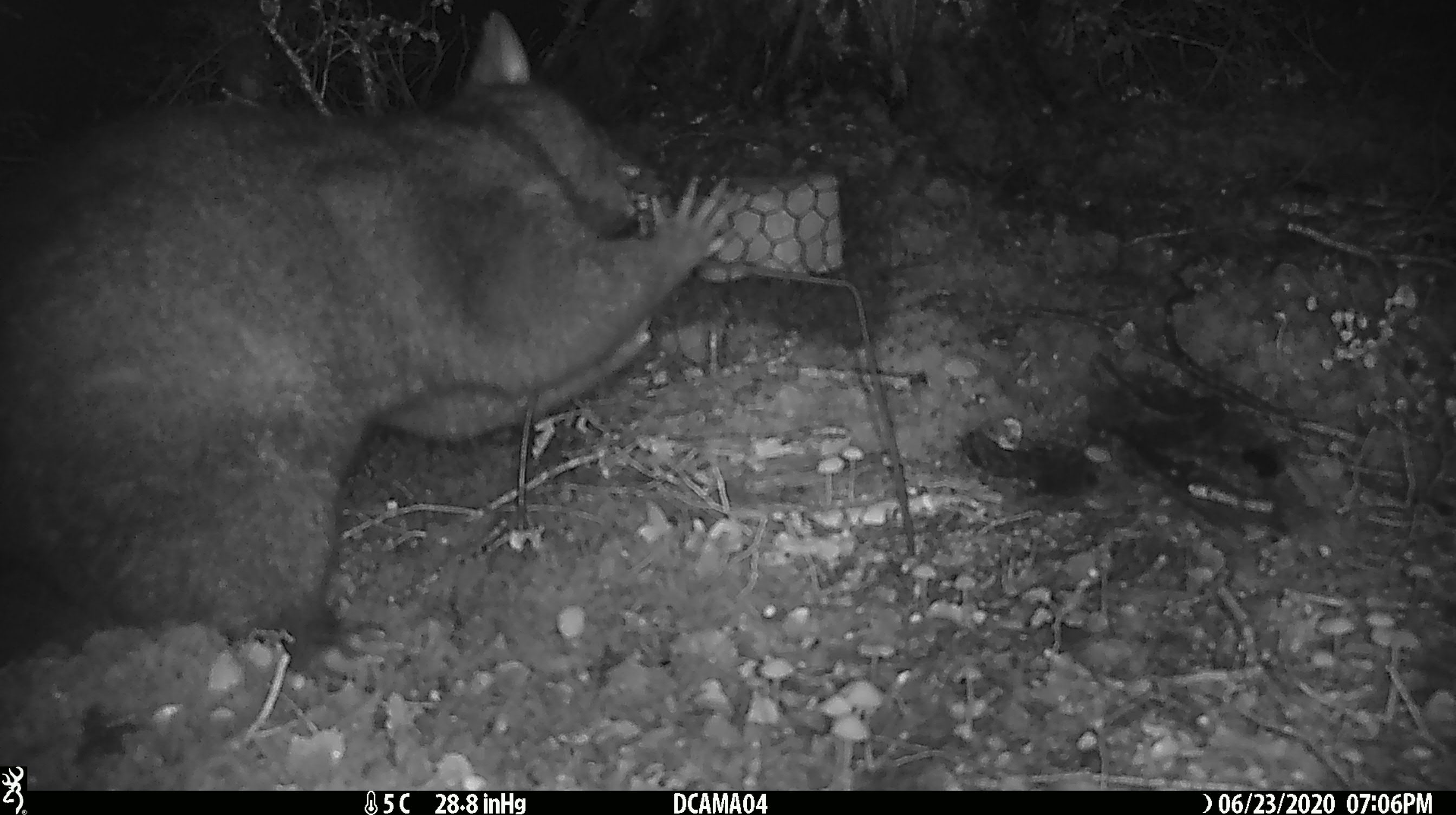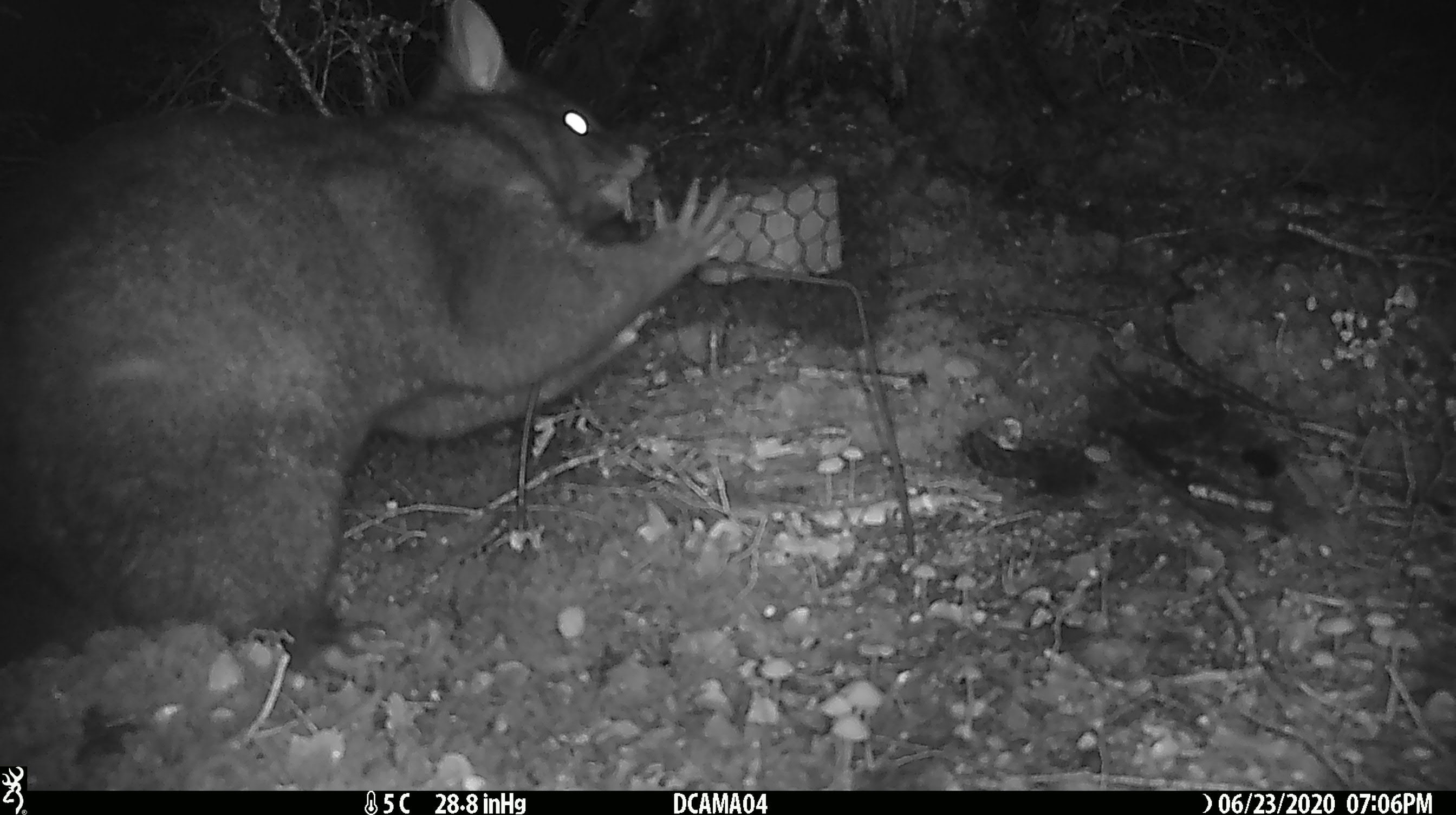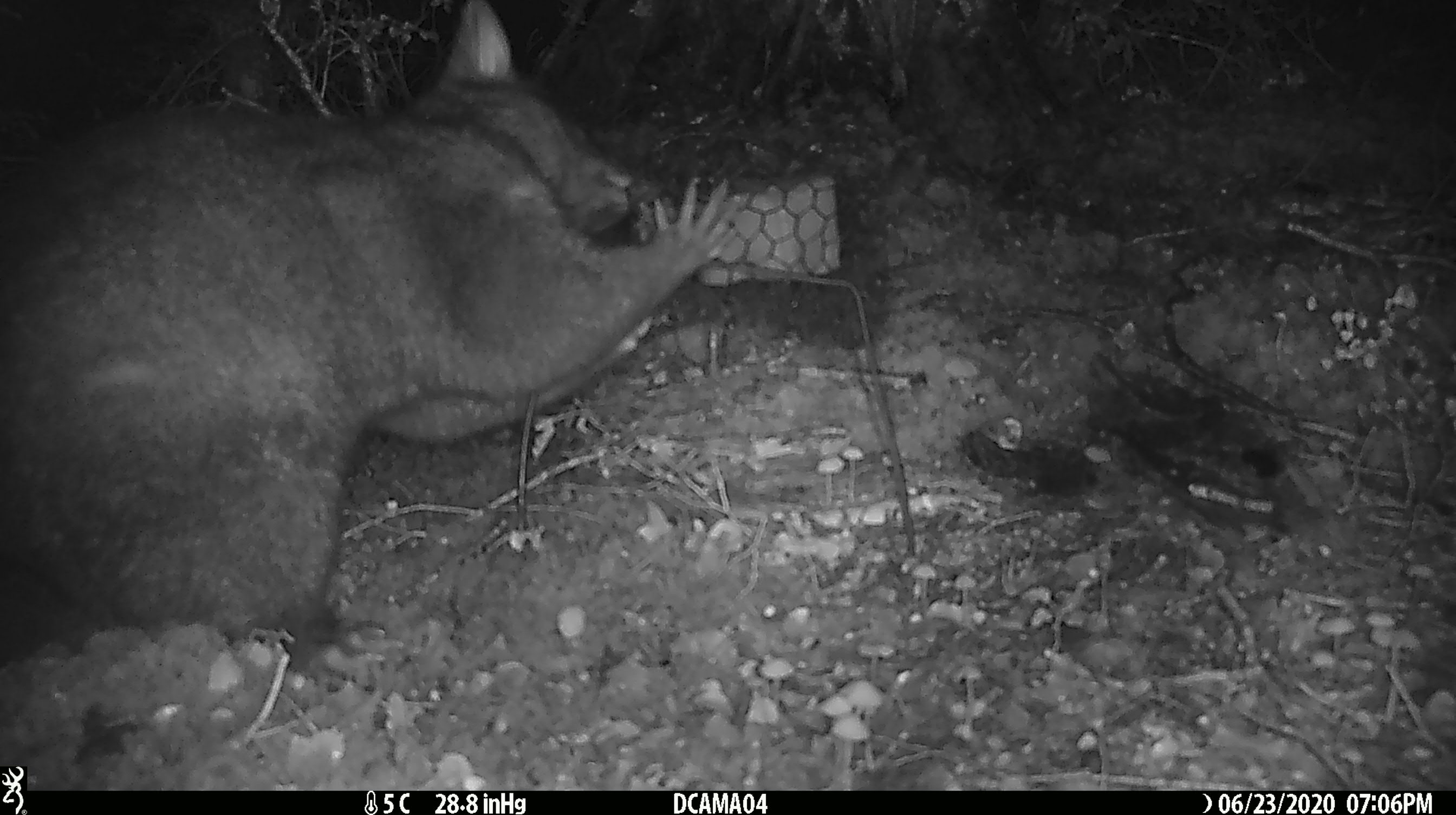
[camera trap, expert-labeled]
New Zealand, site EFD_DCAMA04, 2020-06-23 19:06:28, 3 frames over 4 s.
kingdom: Animalia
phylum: Chordata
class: Mammalia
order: Diprotodontia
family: Phalangeridae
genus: Trichosurus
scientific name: Trichosurus vulpecula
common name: common brushtail possum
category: possum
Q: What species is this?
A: Possum (common brushtail possum) (Trichosurus vulpecula).